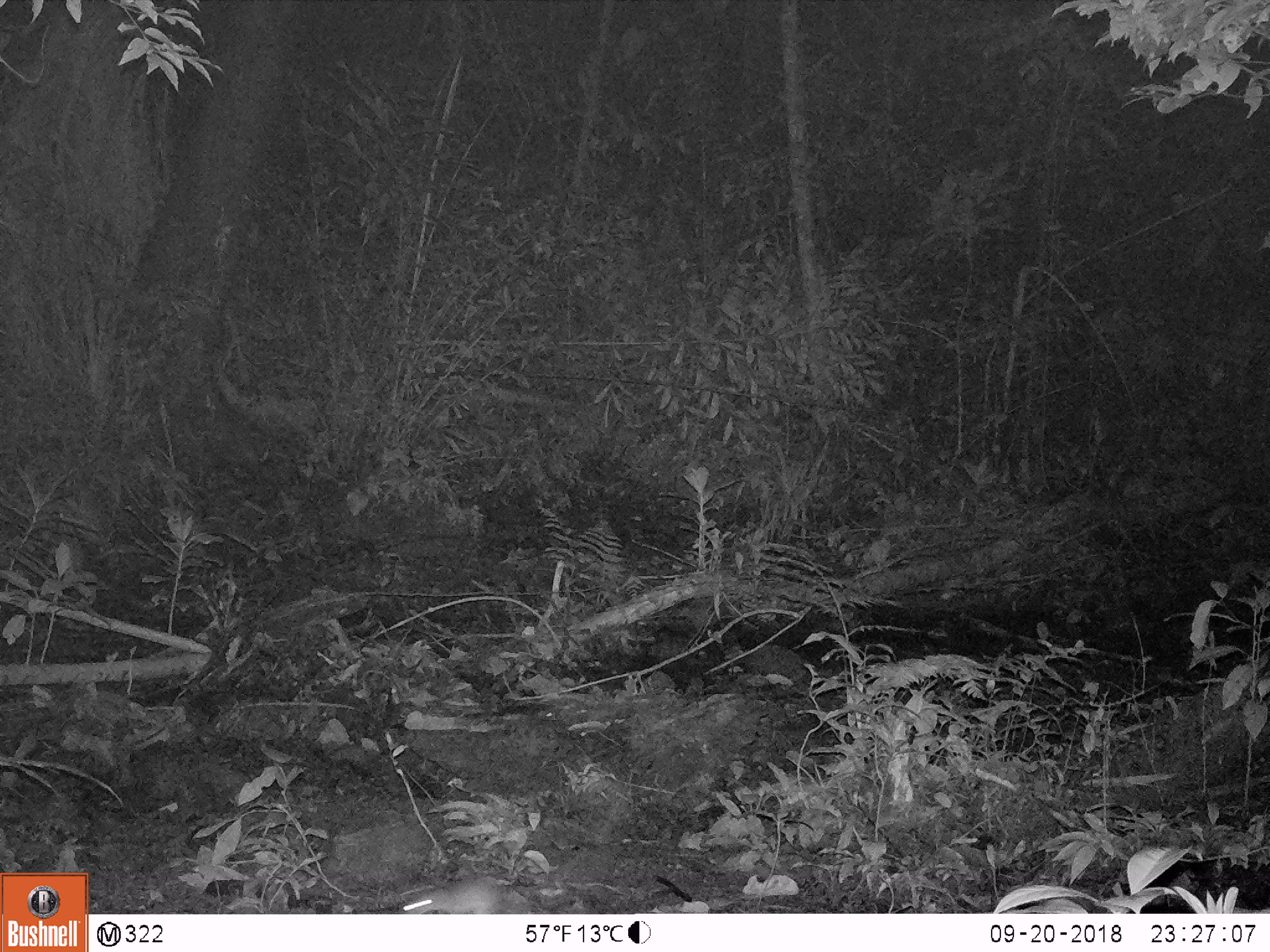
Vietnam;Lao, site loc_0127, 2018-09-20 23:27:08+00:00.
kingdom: Animalia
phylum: Chordata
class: Mammalia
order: Rodentia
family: Muridae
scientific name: Muridae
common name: old-world mice and rats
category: unidentified murid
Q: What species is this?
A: Unidentified murid (old-world mice and rats) (Muridae).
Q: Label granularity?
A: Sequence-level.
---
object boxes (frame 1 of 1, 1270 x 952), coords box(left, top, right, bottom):
unidentified murid: box(397, 871, 522, 914)